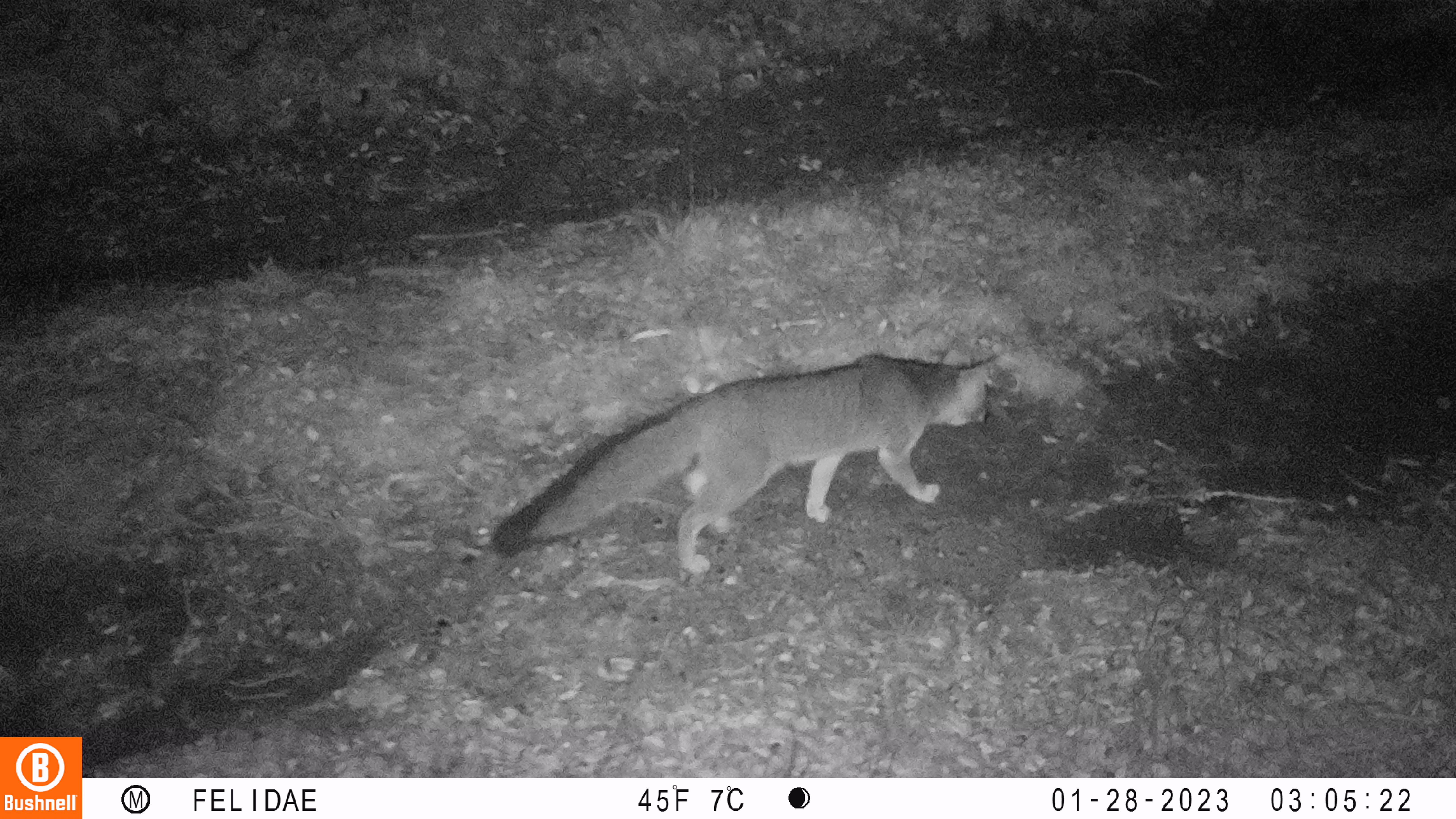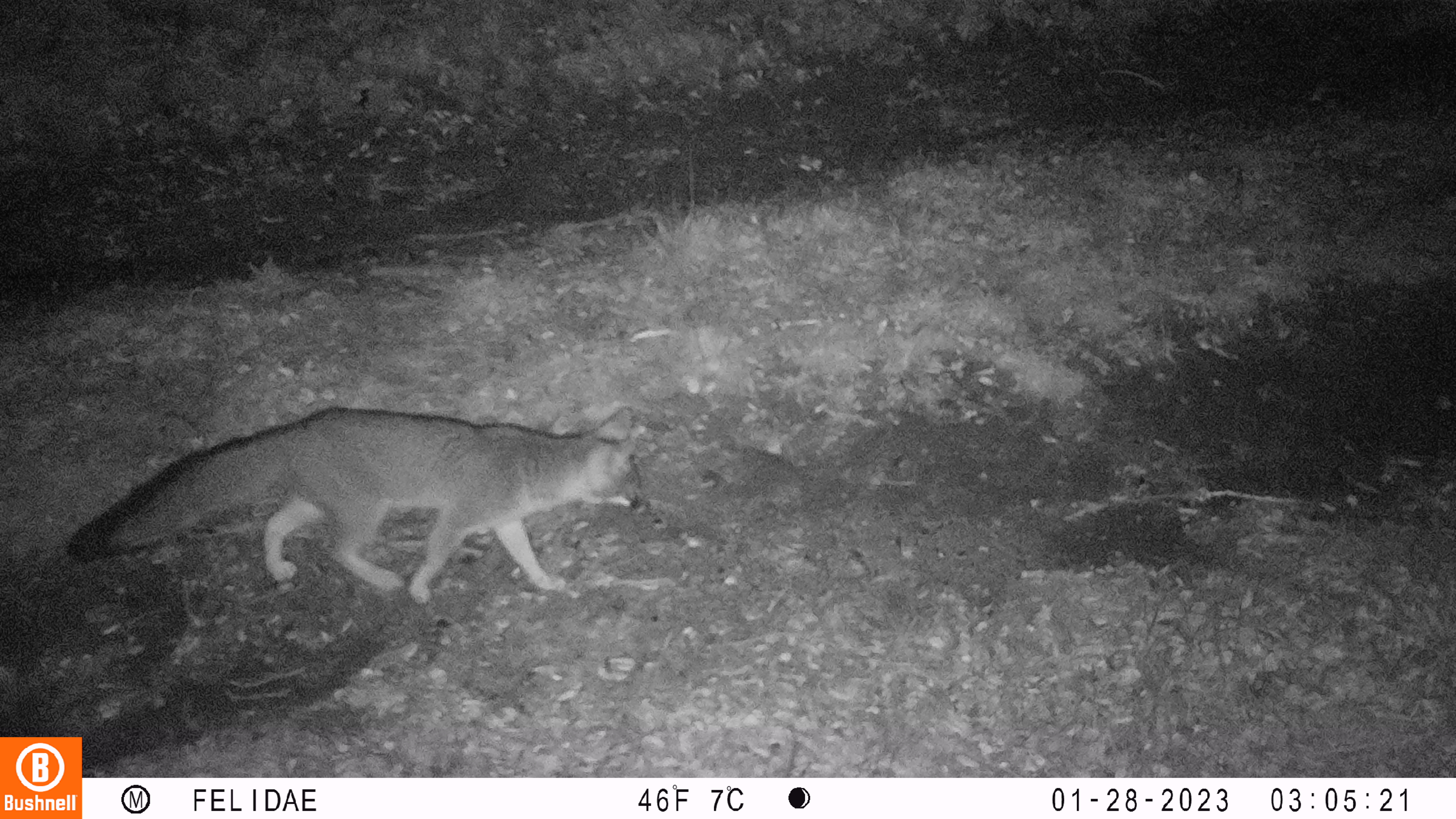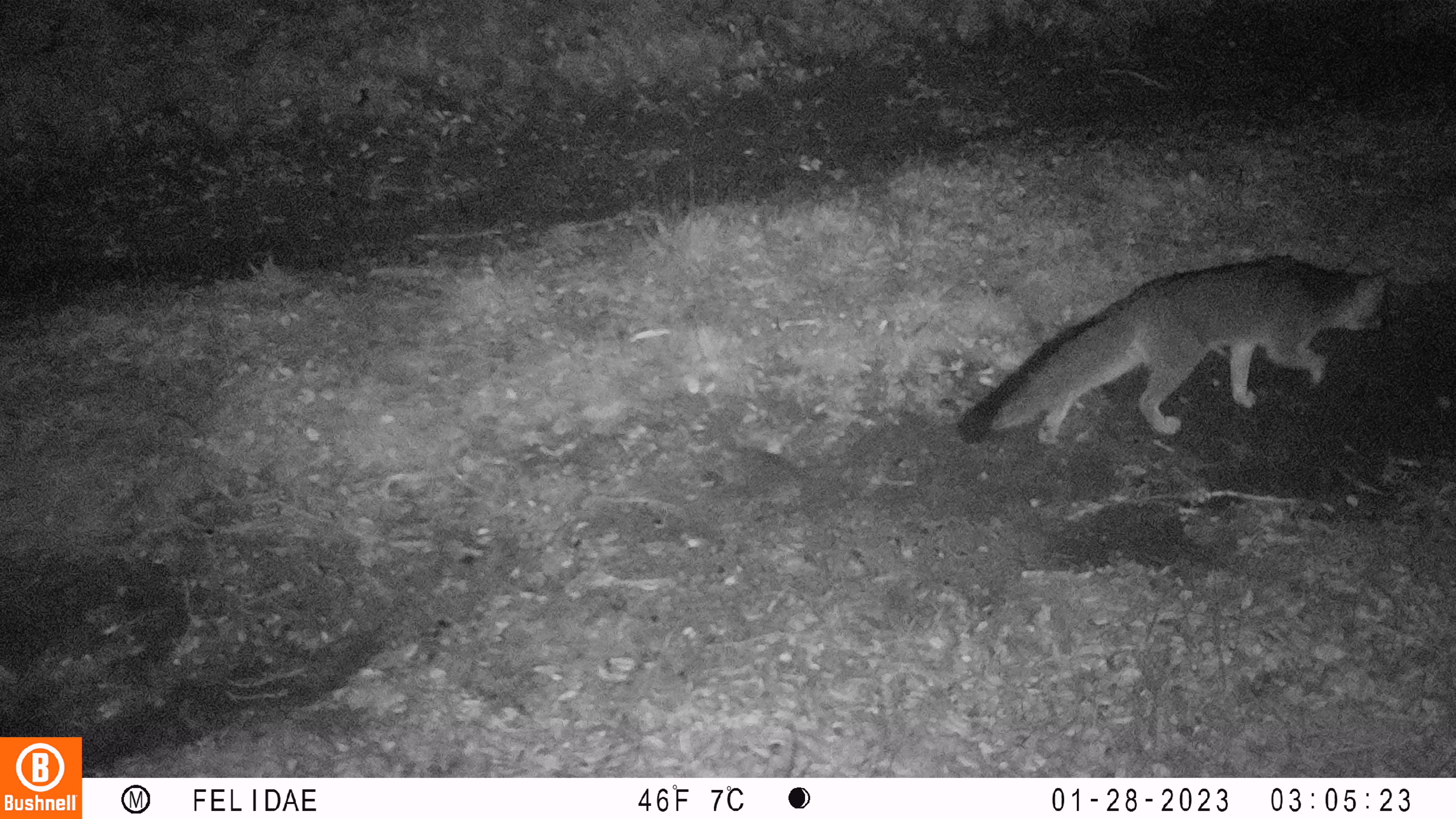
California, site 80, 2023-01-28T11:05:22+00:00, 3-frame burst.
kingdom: Animalia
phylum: Chordata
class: Mammalia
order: Carnivora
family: Canidae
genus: Urocyon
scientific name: Urocyon cinereoargenteus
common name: gray fox